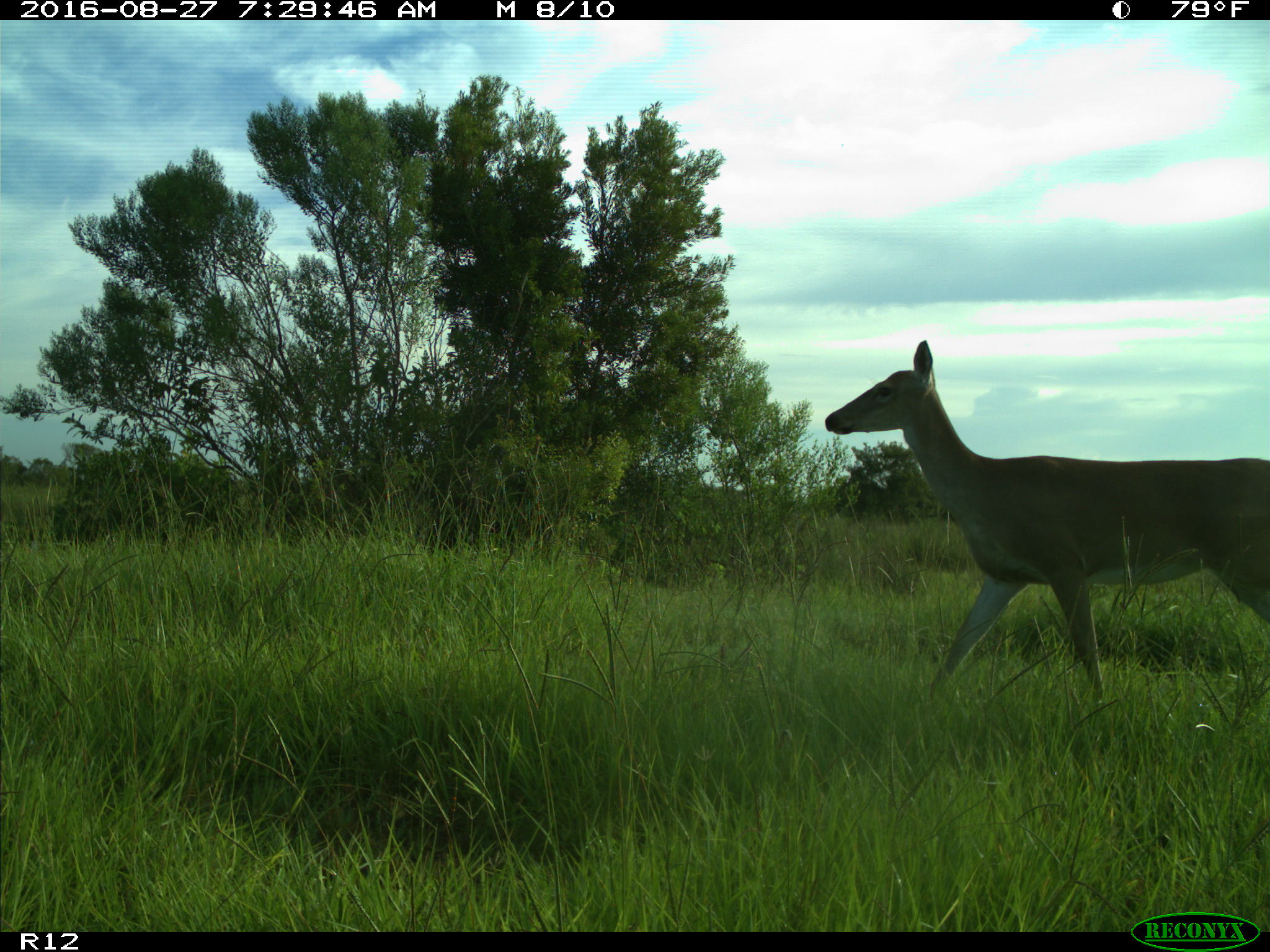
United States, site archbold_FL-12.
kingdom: Animalia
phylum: Chordata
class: Mammalia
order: Artiodactyla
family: Cervidae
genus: Odocoileus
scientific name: Odocoileus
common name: deer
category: unidentified deer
Unidentified deer (deer) (Odocoileus).